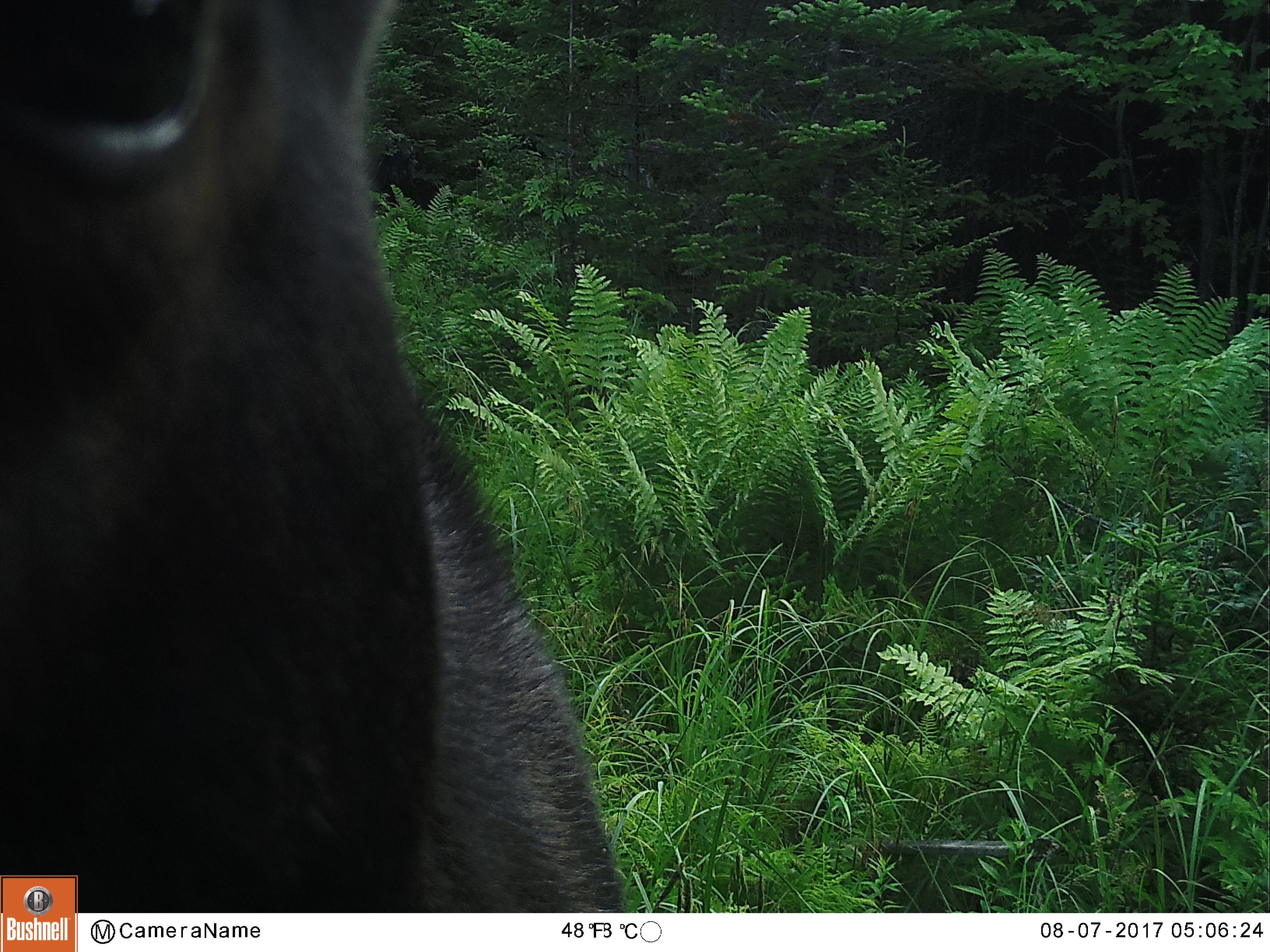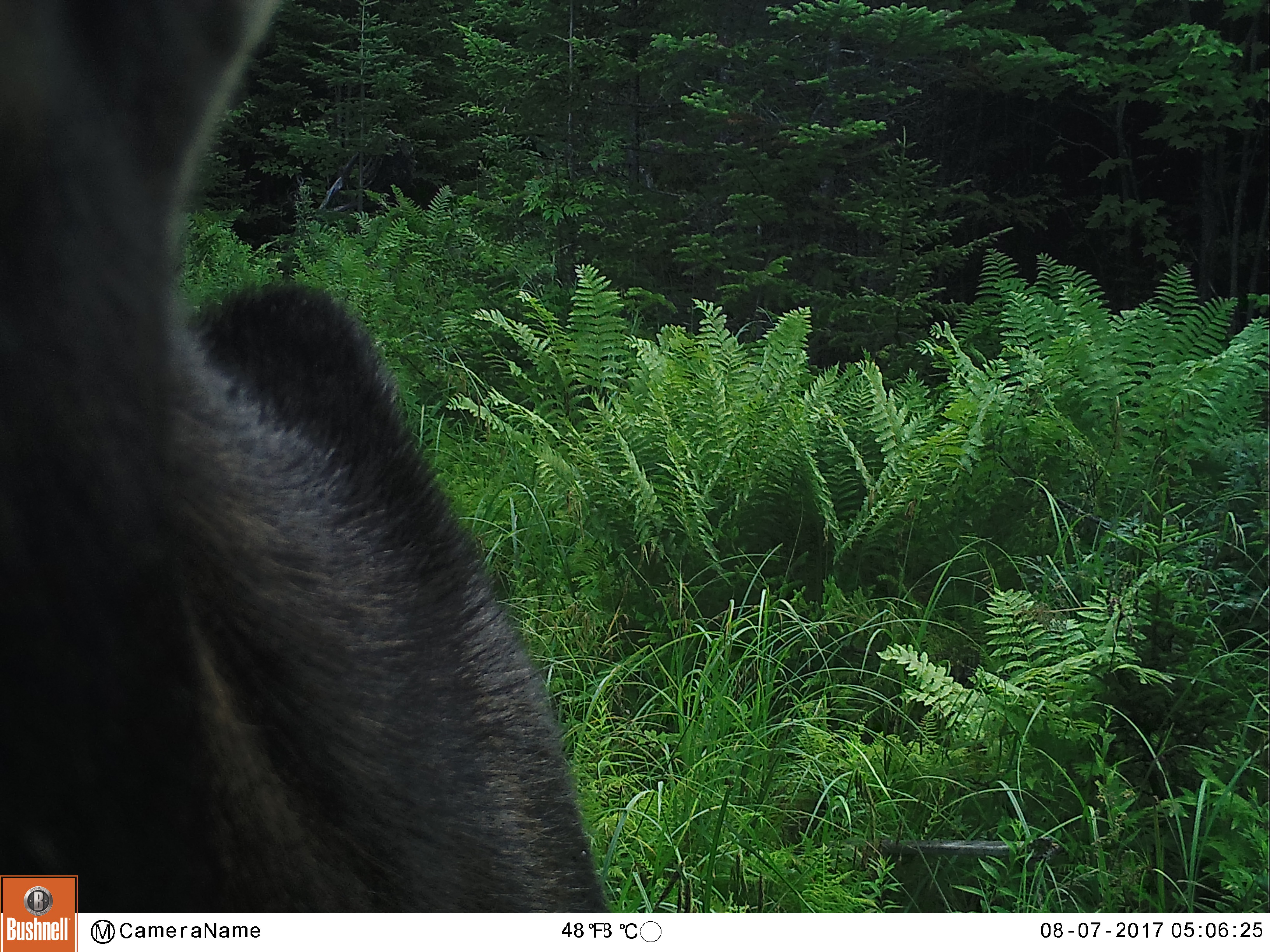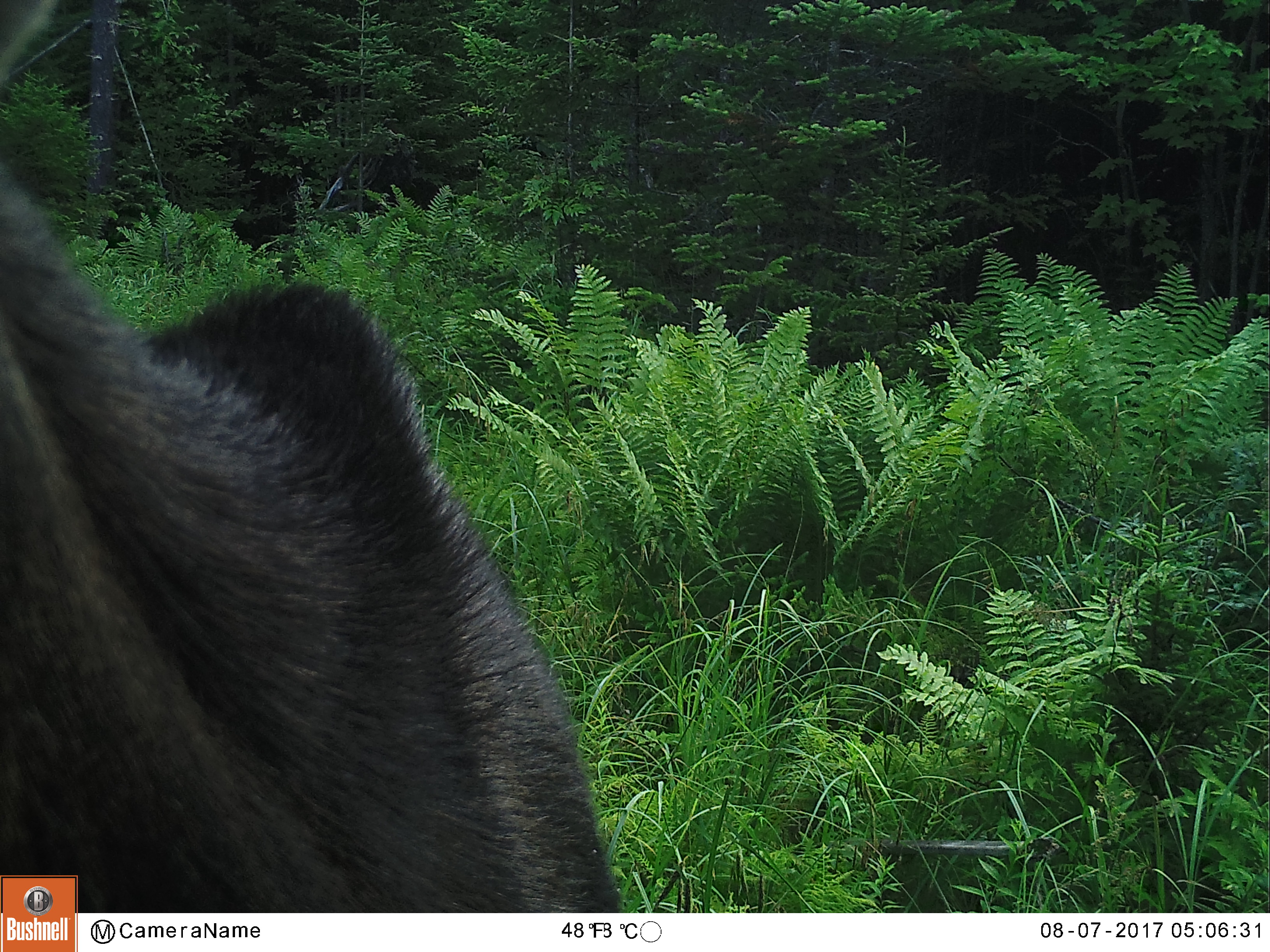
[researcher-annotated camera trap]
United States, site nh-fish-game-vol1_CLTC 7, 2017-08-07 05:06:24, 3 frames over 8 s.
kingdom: Animalia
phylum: Chordata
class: Mammalia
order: Artiodactyla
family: Cervidae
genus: Alces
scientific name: Alces alces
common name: moose